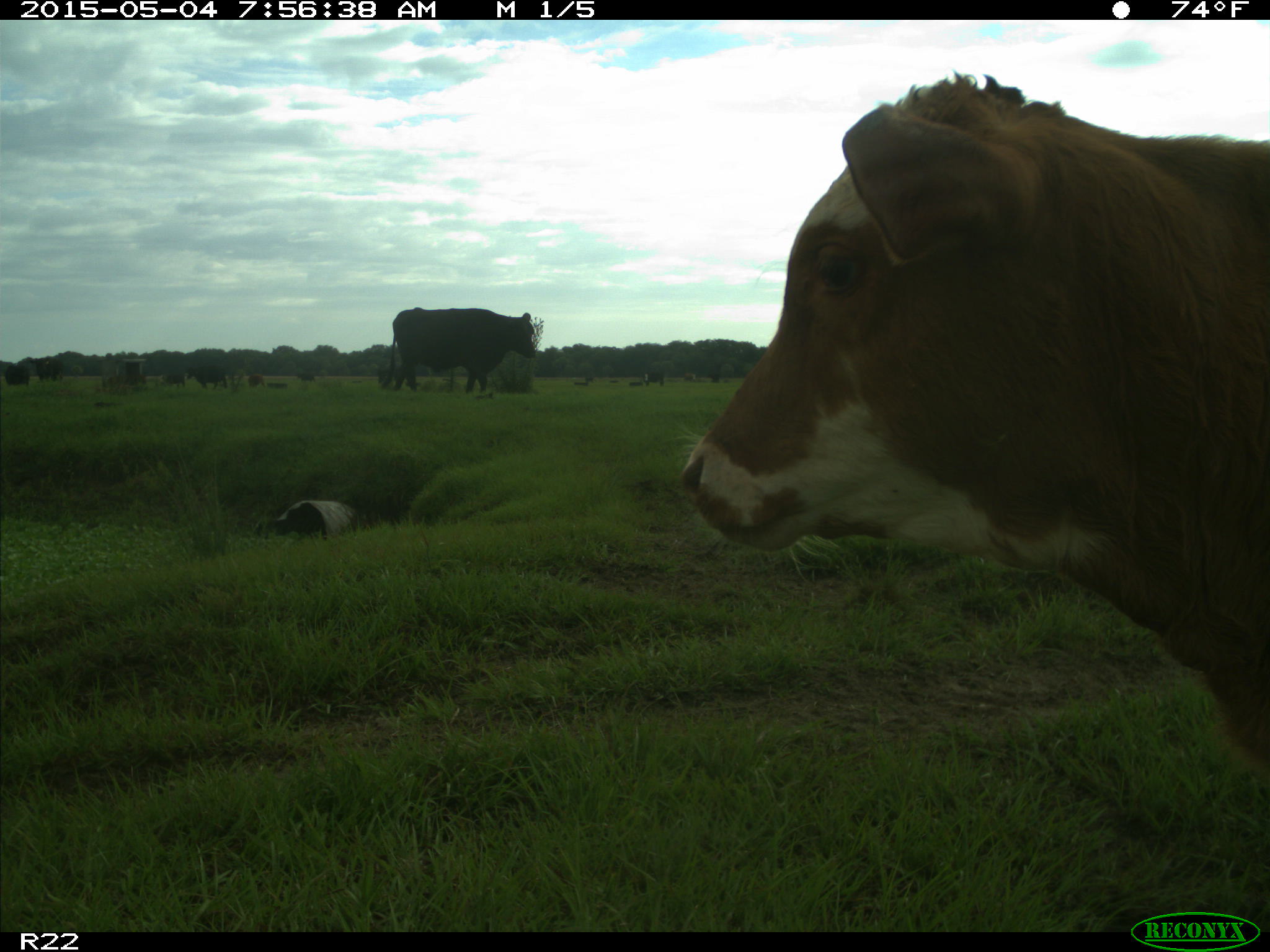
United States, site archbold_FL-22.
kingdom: Animalia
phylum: Chordata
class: Mammalia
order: Artiodactyla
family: Bovidae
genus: Bos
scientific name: Bos taurus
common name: domestic cow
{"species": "Bos taurus (domestic cow)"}